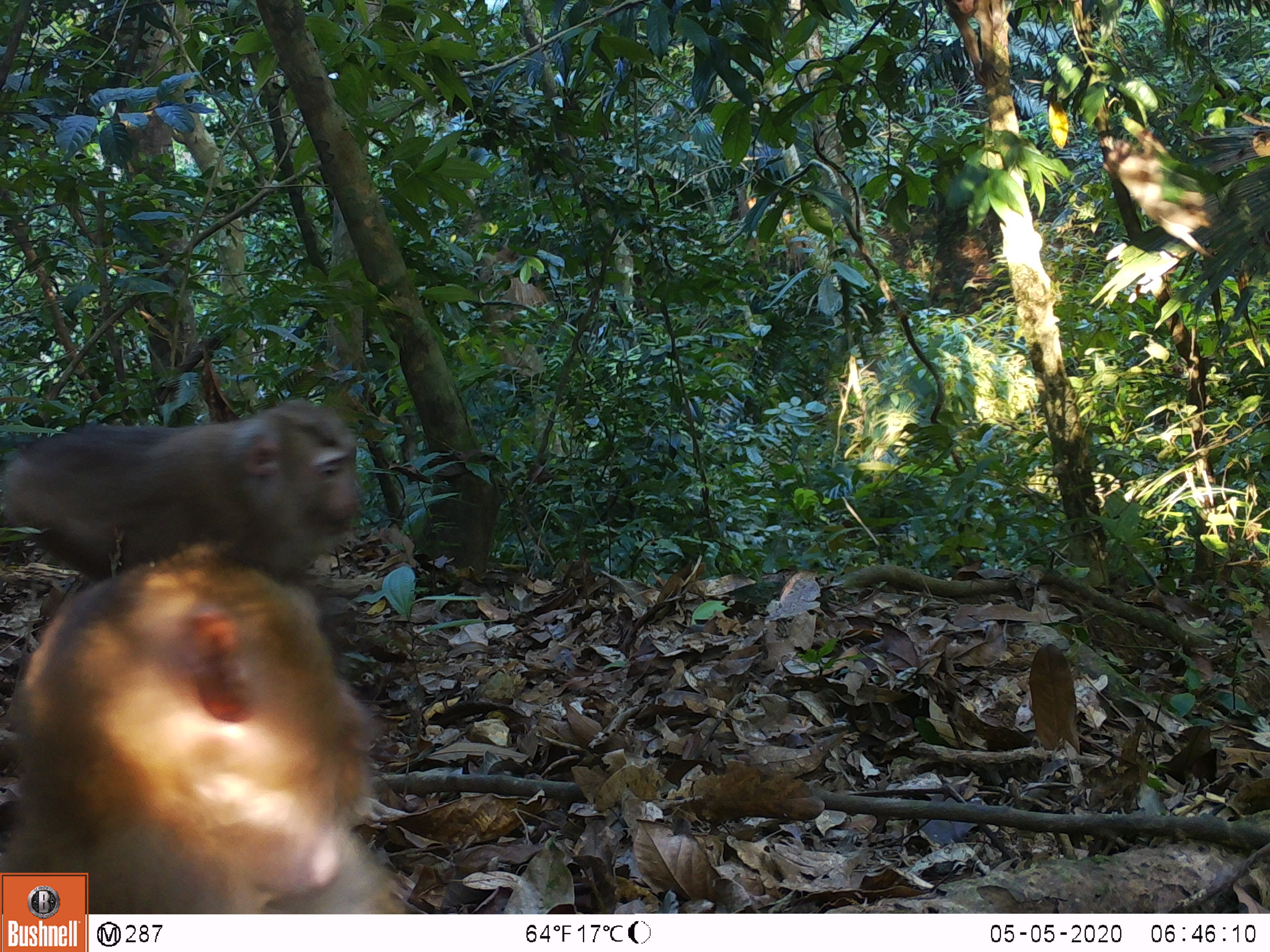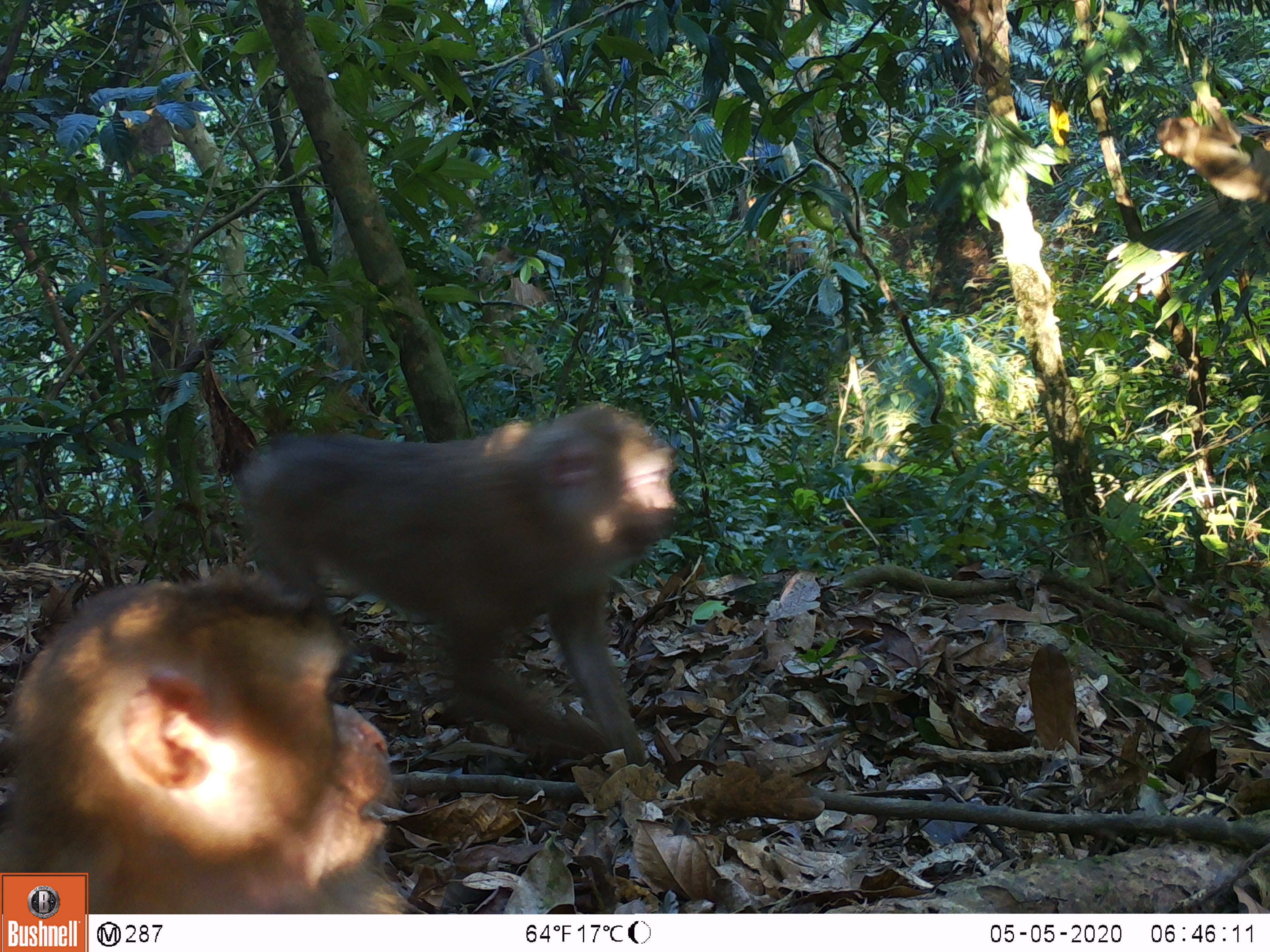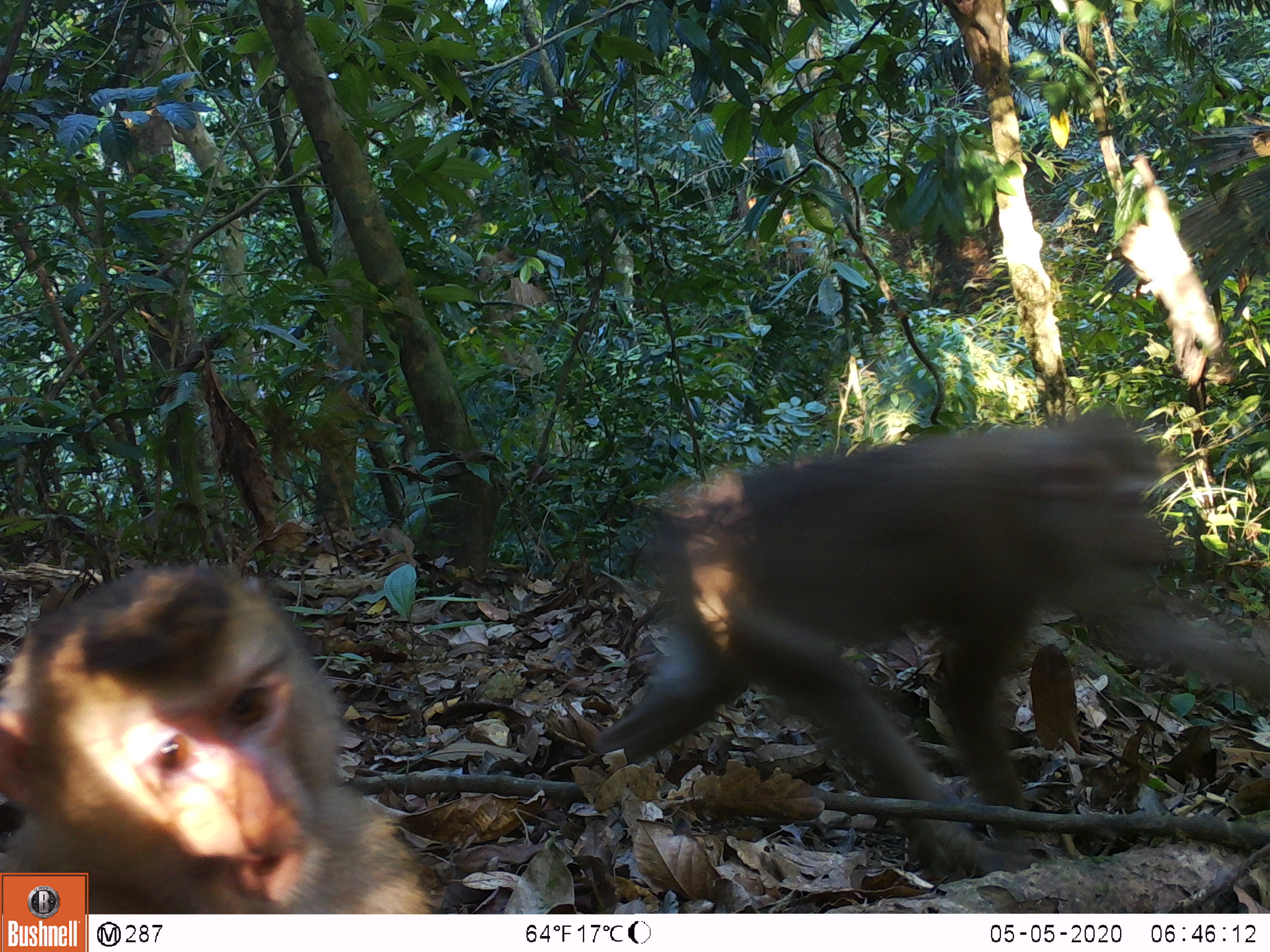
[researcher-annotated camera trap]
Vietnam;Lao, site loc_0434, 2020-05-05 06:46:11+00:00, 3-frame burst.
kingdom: Animalia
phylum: Chordata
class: Mammalia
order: Primates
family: Cercopithecidae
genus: Macaca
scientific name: Macaca nemestrina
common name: pig-tailed macaque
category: pig tailed macaque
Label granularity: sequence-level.